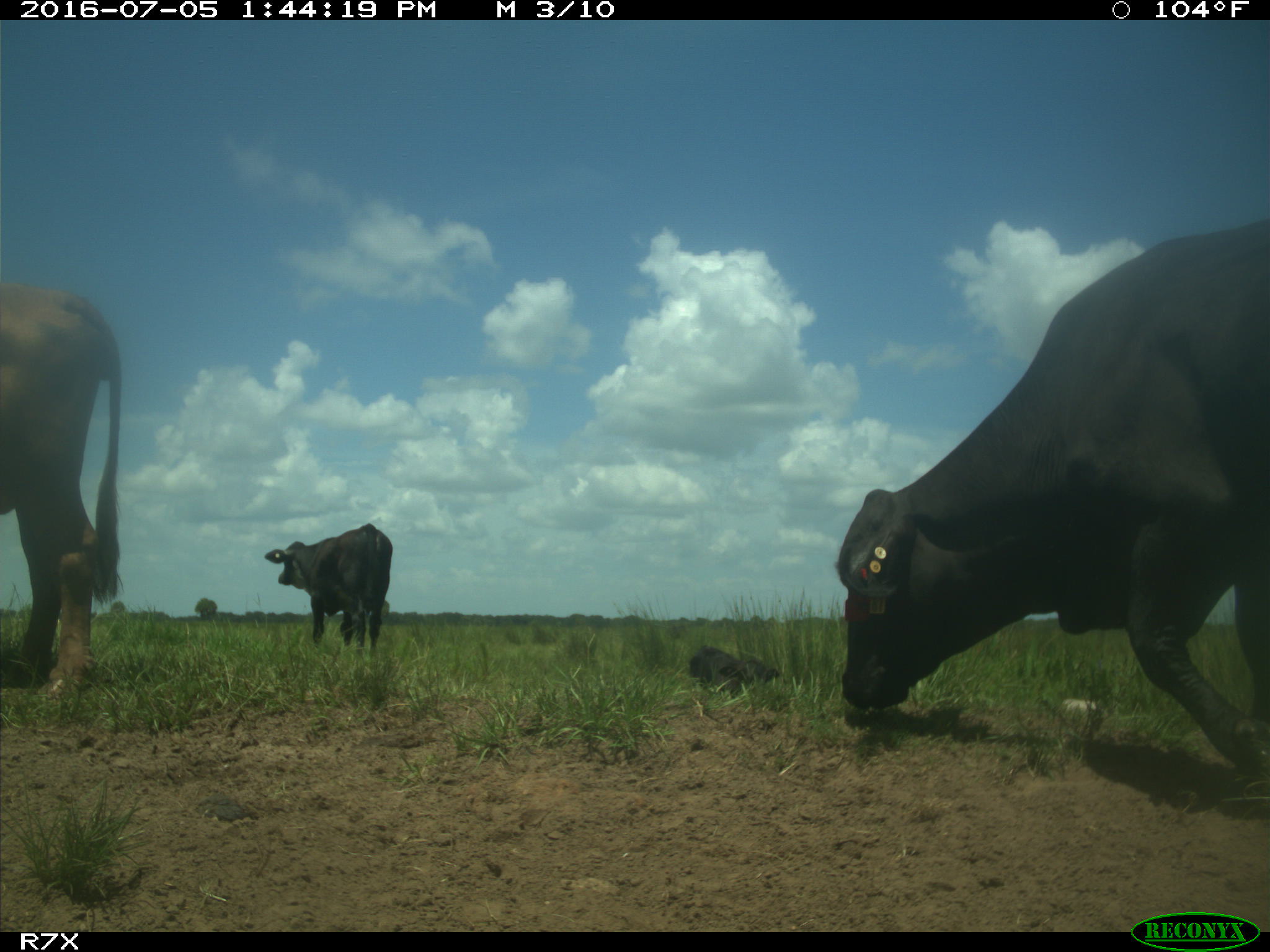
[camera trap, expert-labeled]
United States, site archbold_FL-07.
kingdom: Animalia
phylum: Chordata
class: Mammalia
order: Artiodactyla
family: Bovidae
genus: Bos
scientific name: Bos taurus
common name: domestic cow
Bos taurus (domestic cow).